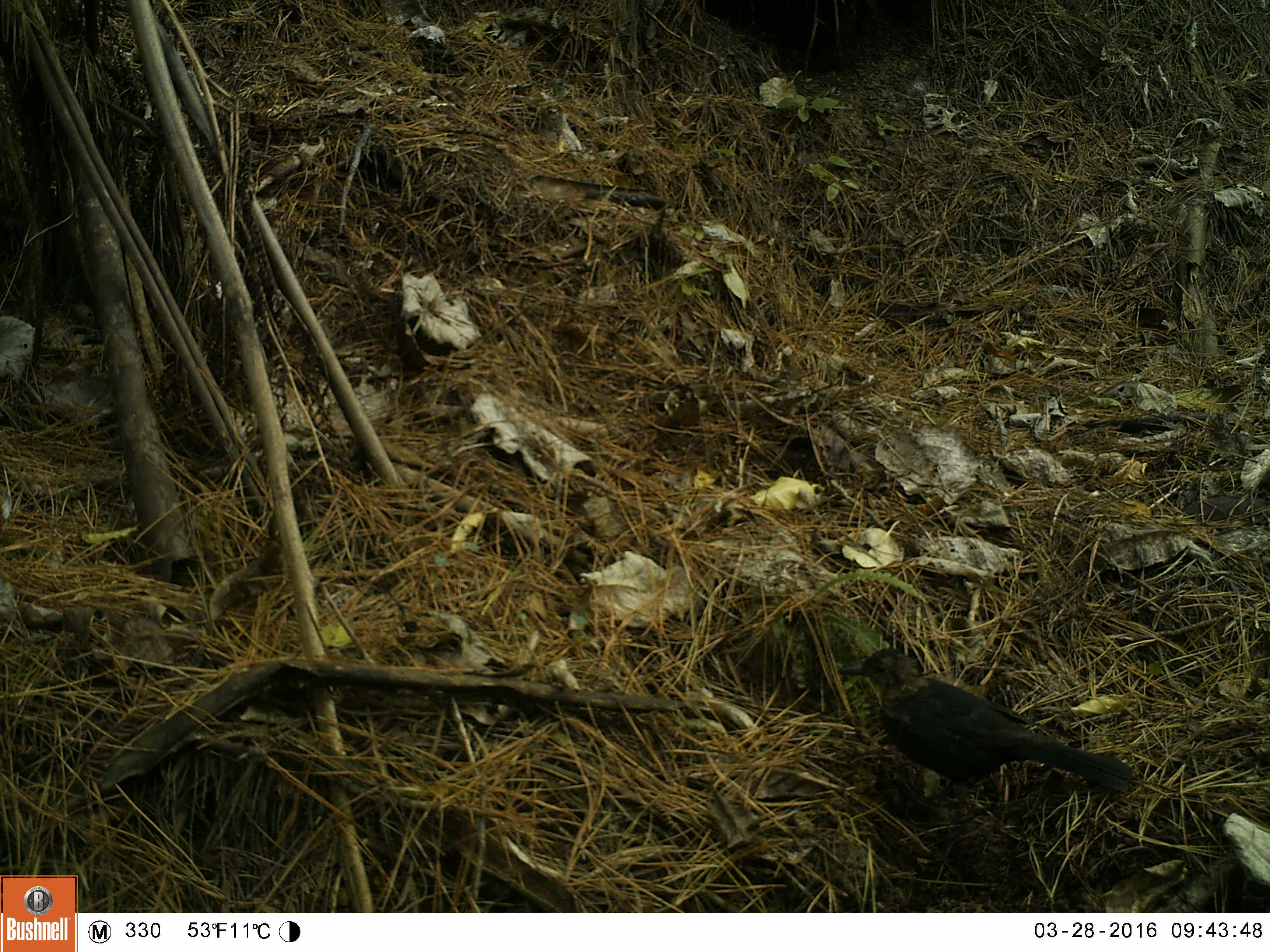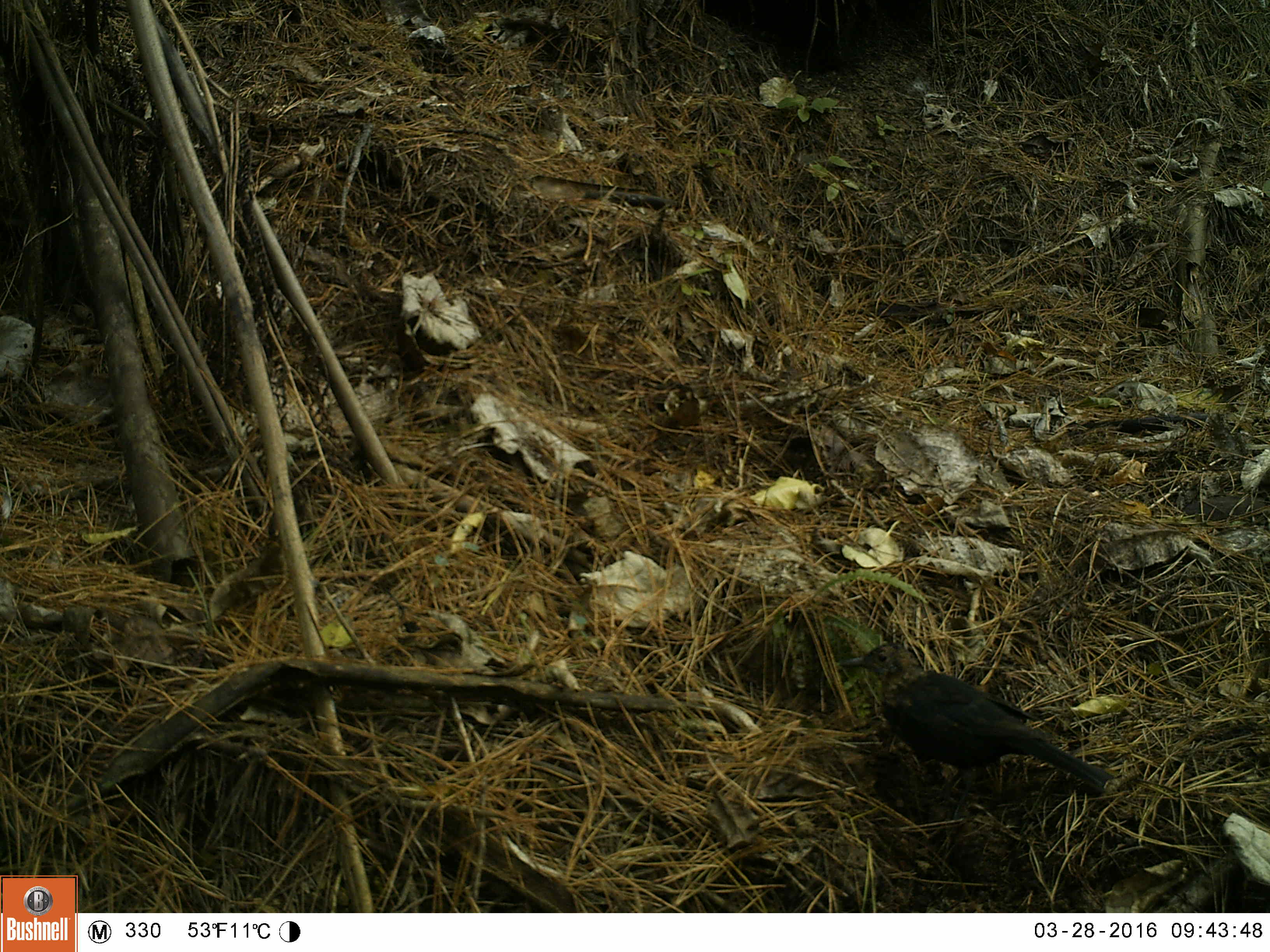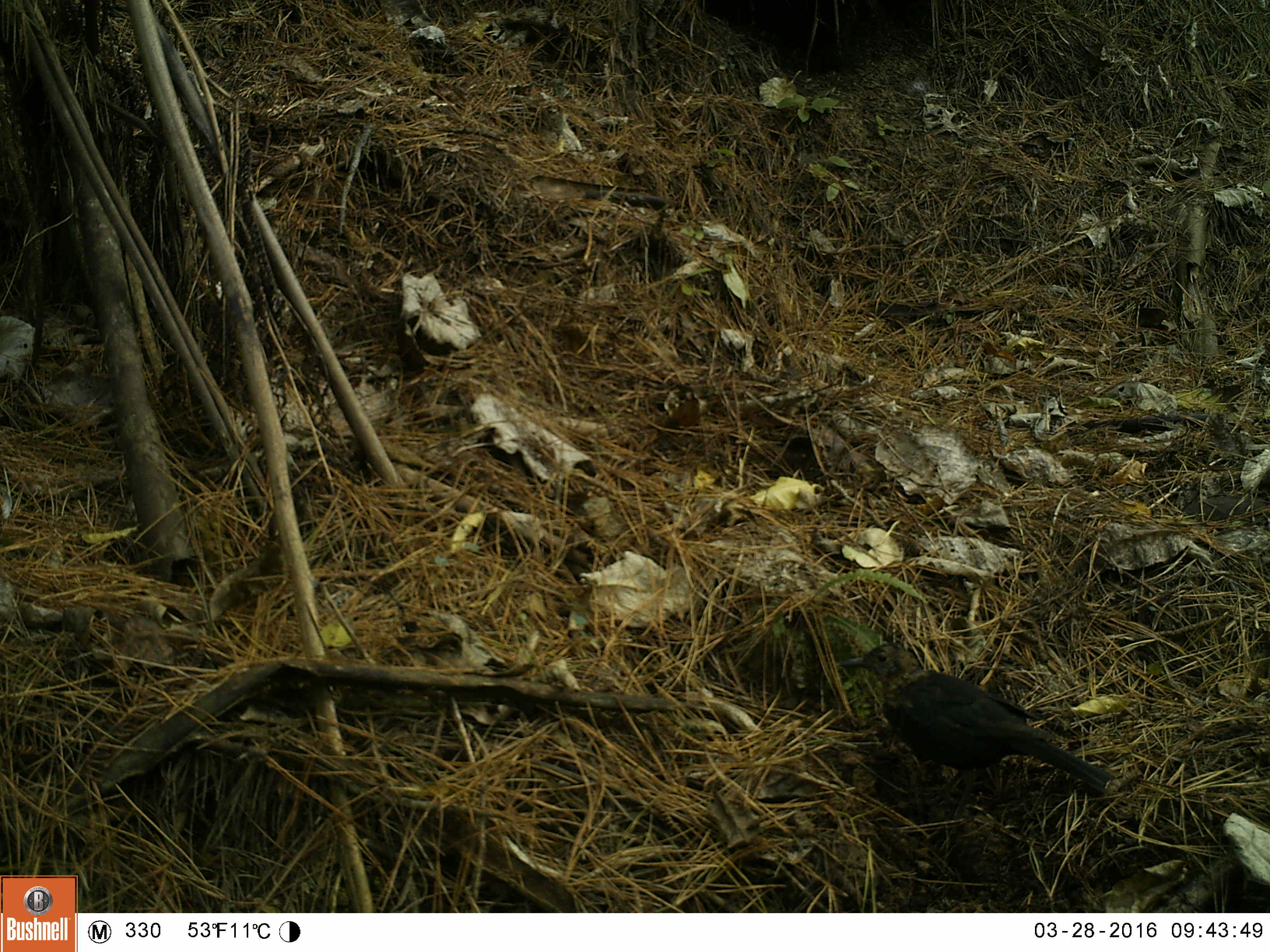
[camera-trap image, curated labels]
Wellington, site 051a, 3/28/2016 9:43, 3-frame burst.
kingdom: Animalia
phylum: Chordata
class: Aves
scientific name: Aves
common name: bird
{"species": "bird (Aves)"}